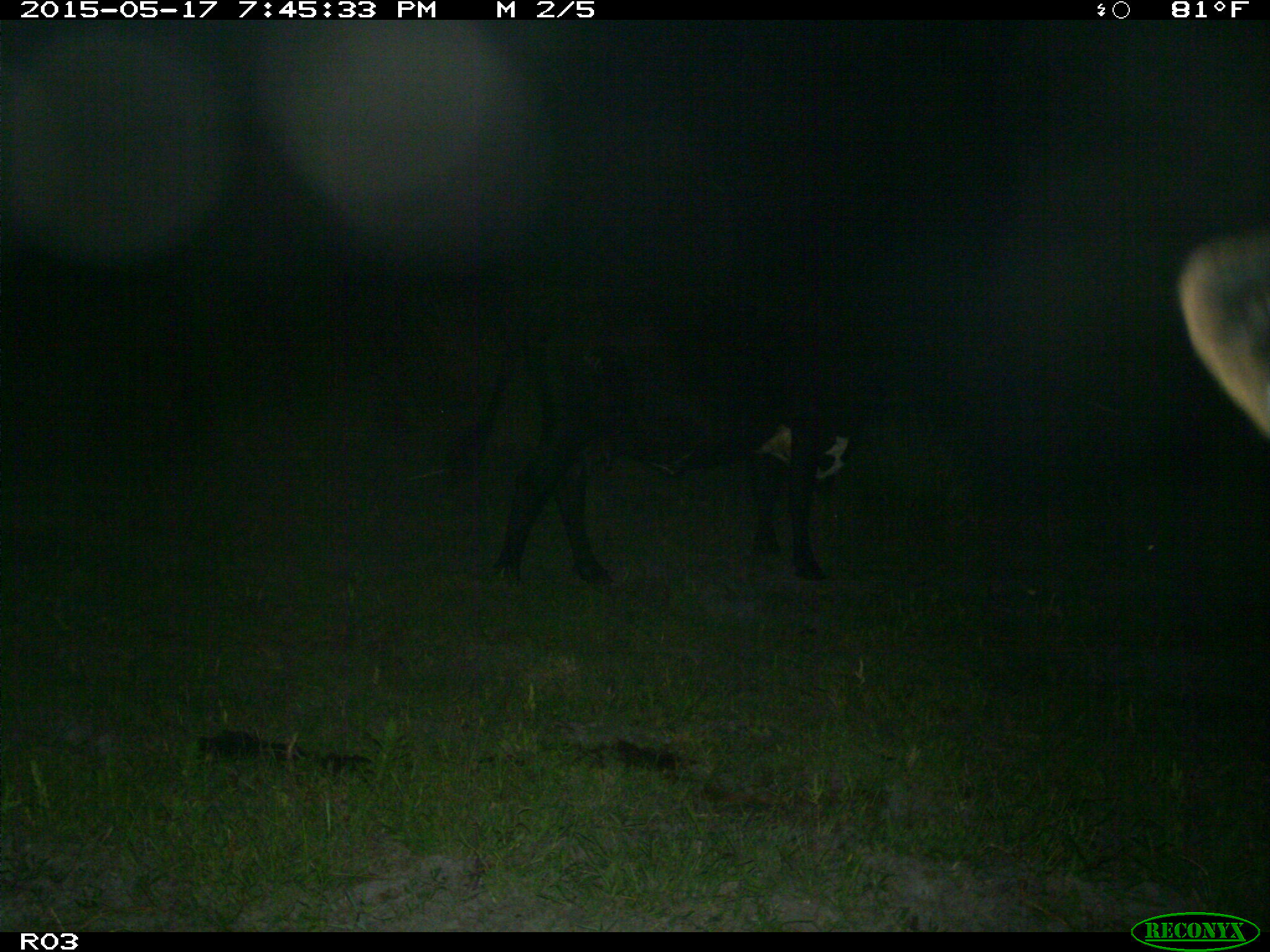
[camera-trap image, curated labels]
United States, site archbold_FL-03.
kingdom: Animalia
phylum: Chordata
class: Mammalia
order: Artiodactyla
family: Bovidae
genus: Bos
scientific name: Bos taurus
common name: domestic cow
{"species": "Bos taurus (domestic cow)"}